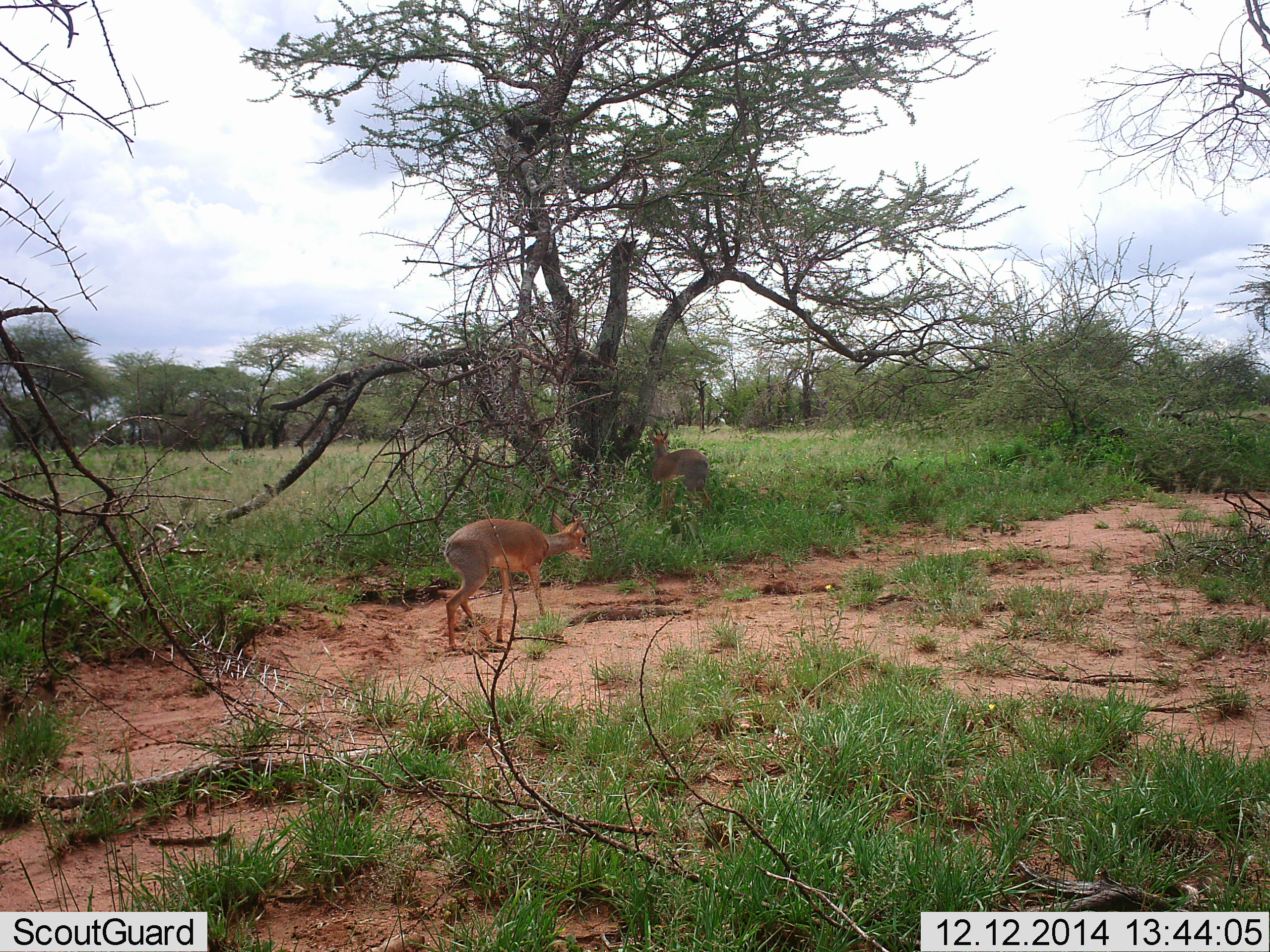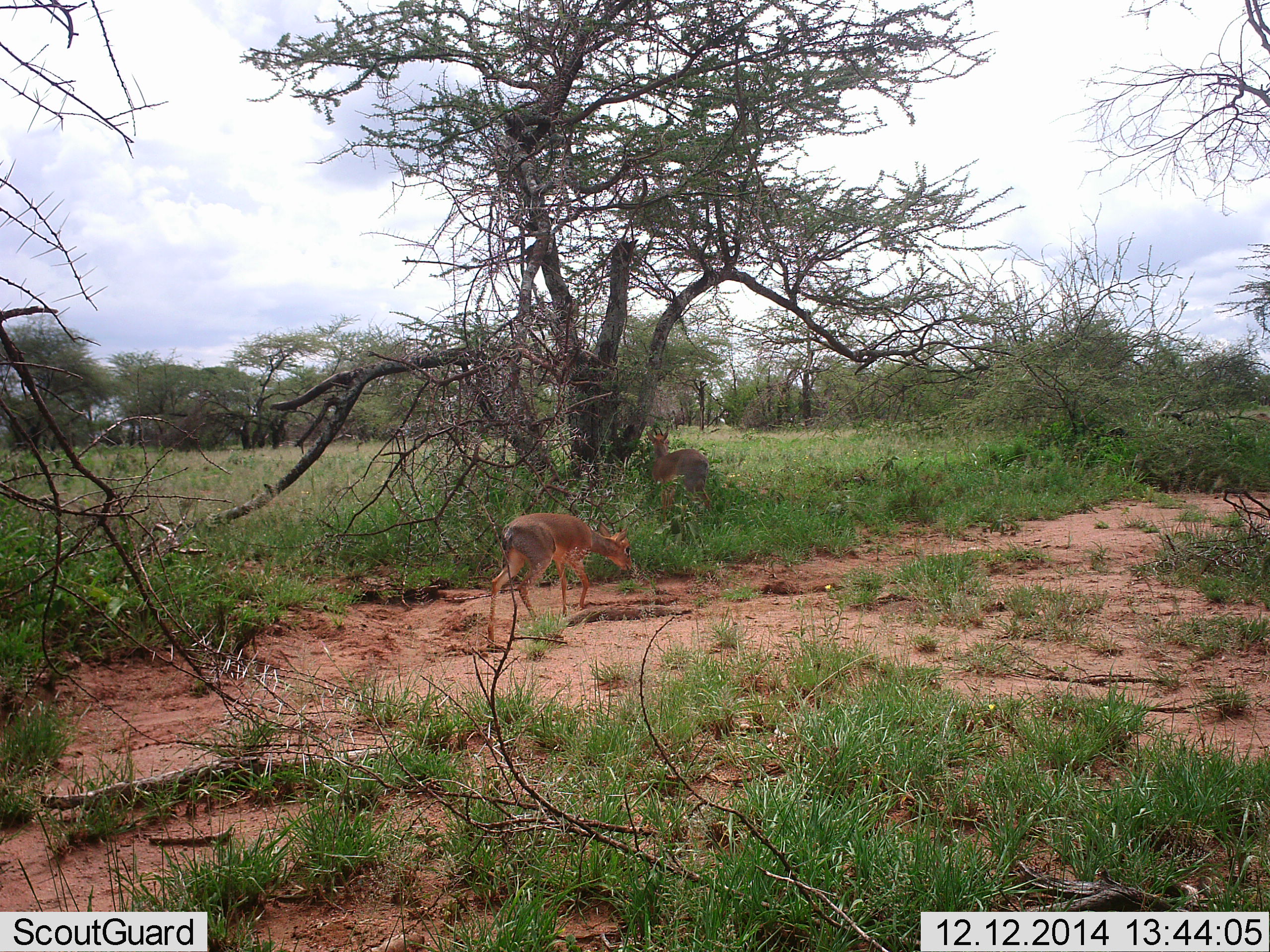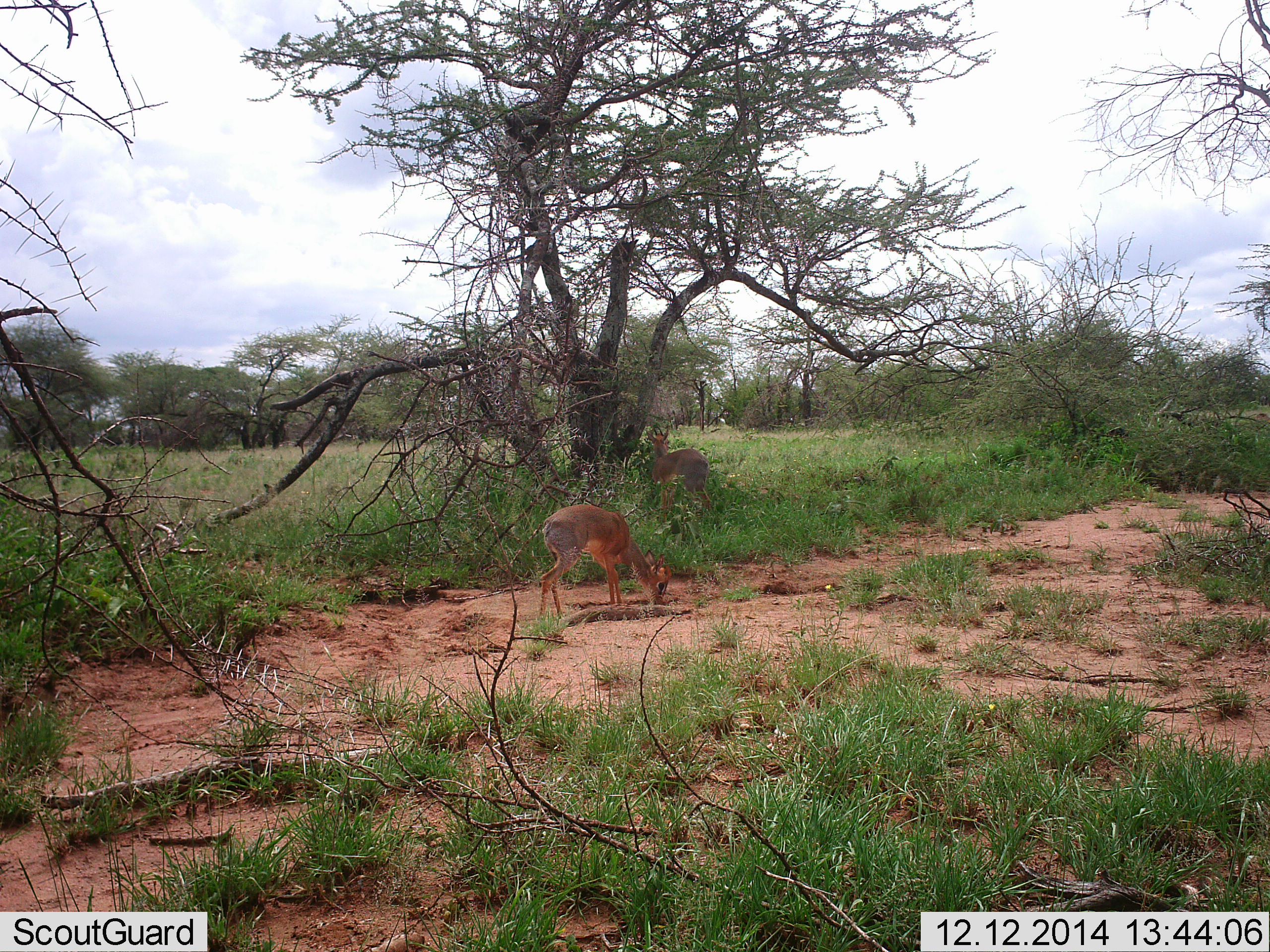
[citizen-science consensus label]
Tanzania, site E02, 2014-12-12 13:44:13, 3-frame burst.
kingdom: Animalia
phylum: Chordata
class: Mammalia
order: Artiodactyla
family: Bovidae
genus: Madoqua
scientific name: Madoqua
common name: dikdik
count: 2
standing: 70%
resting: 0%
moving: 60%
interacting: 0%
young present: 0%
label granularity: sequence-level